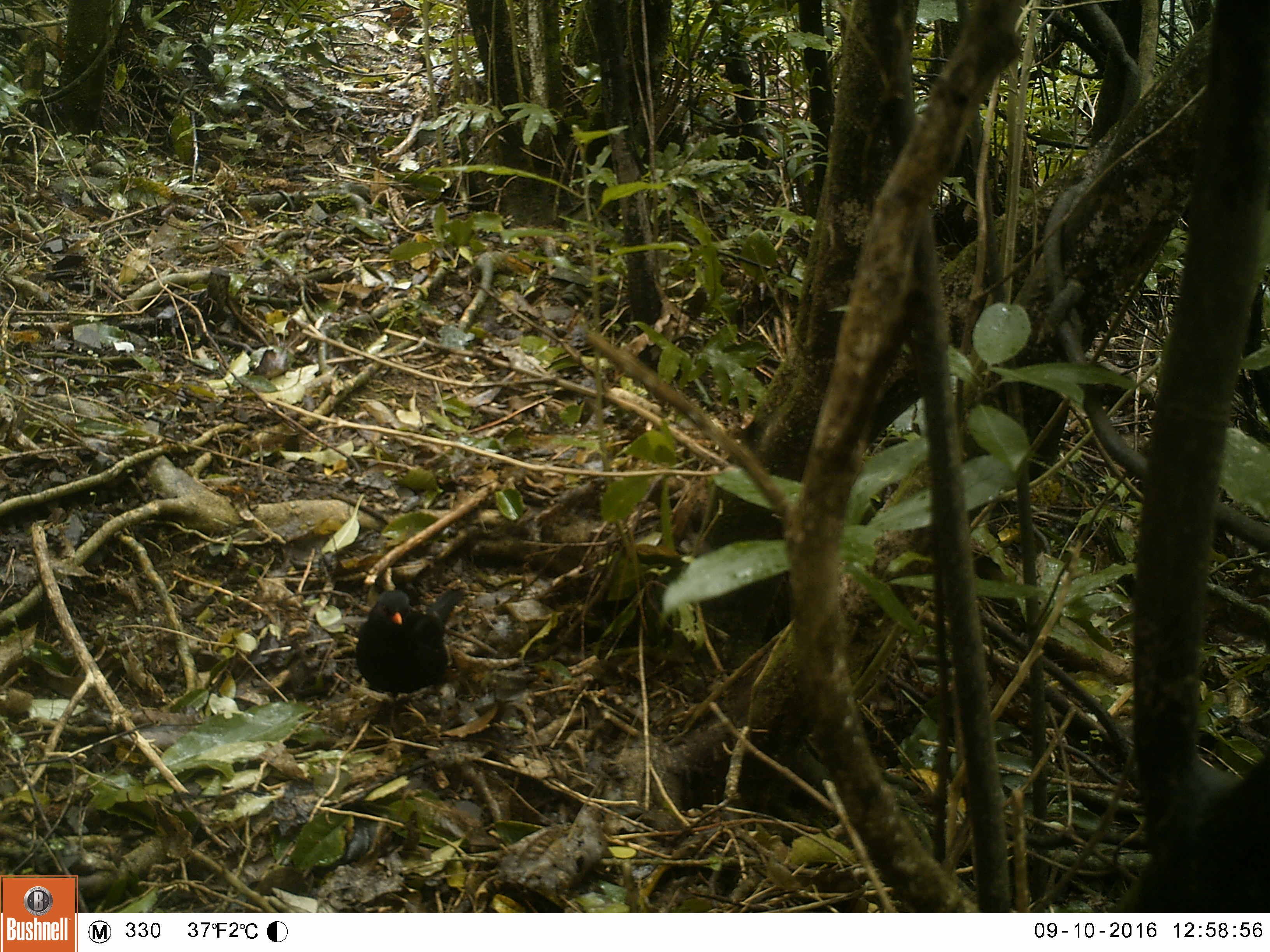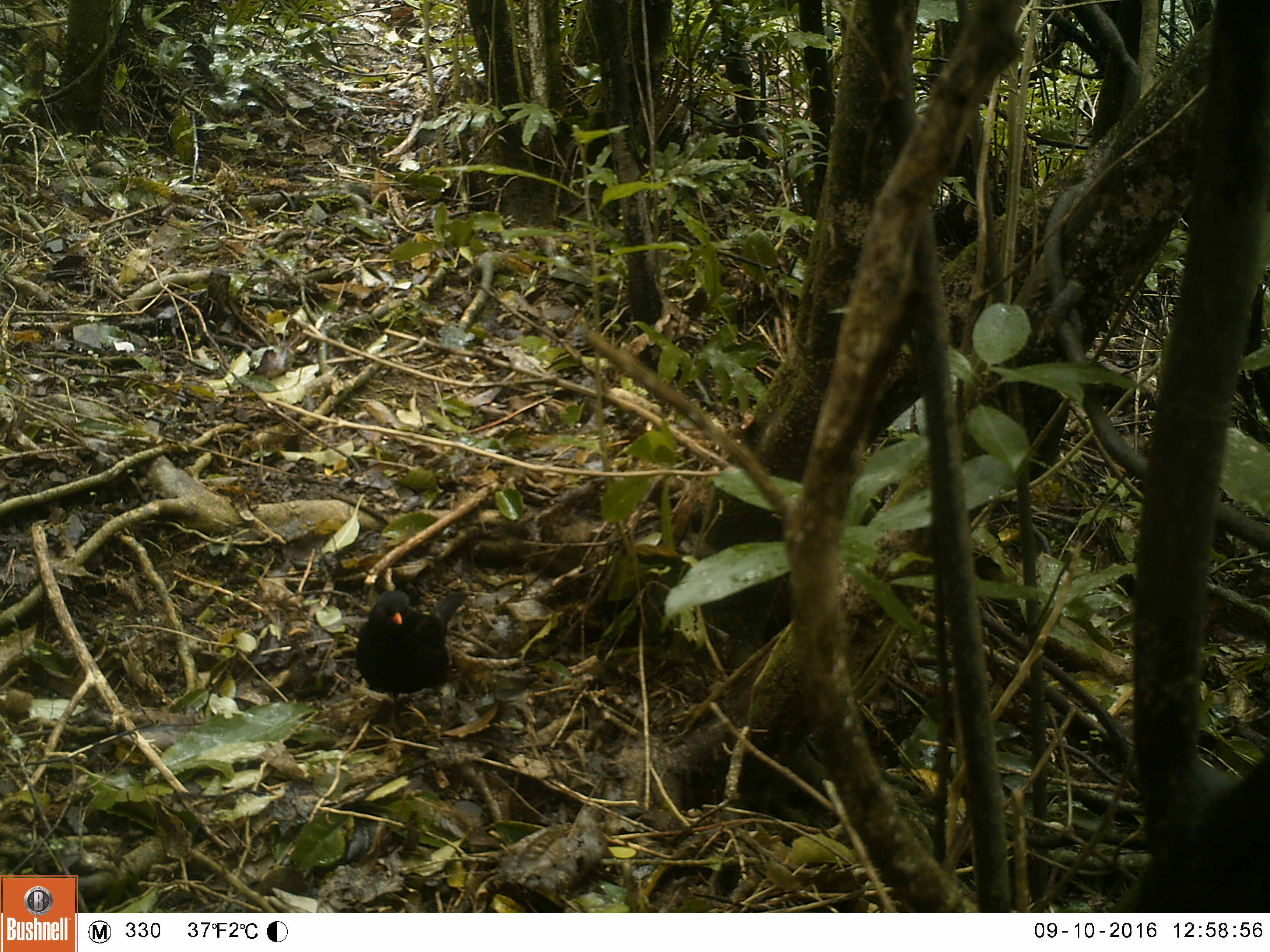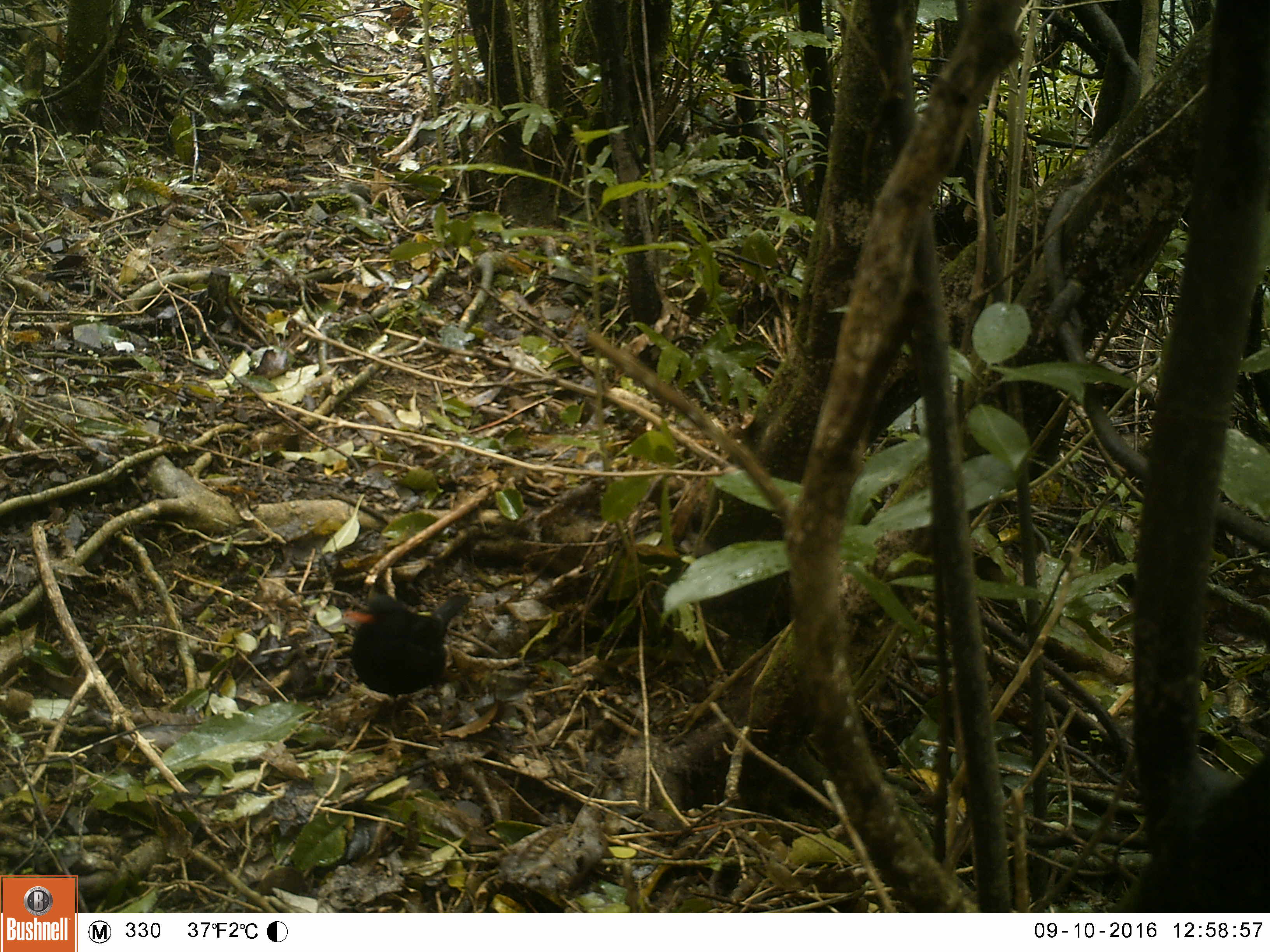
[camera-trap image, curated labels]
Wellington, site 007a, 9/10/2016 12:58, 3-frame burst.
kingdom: Animalia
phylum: Chordata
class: Aves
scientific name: Aves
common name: bird